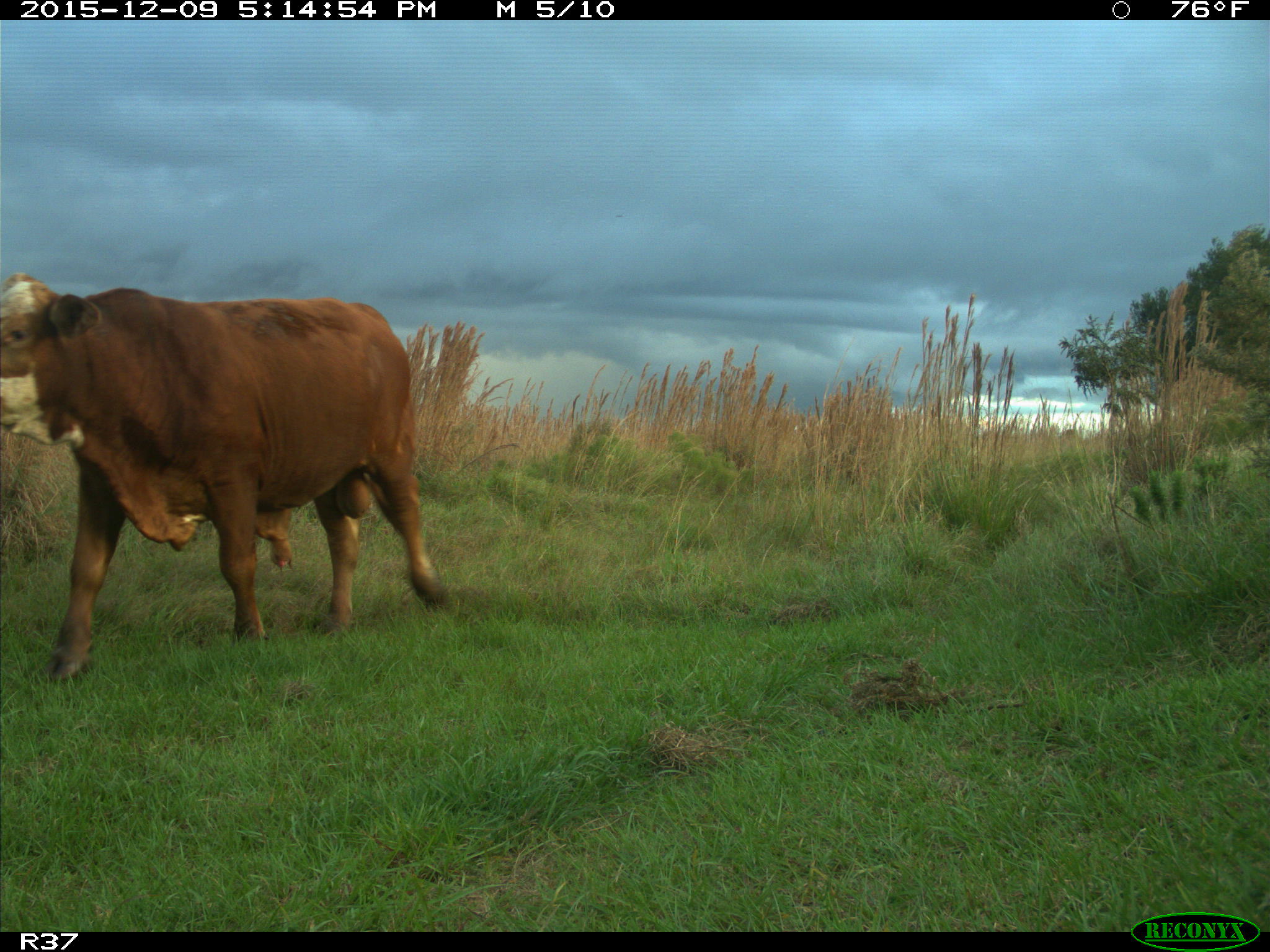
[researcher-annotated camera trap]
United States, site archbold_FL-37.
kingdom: Animalia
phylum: Chordata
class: Mammalia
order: Artiodactyla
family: Bovidae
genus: Bos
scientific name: Bos taurus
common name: domestic cow